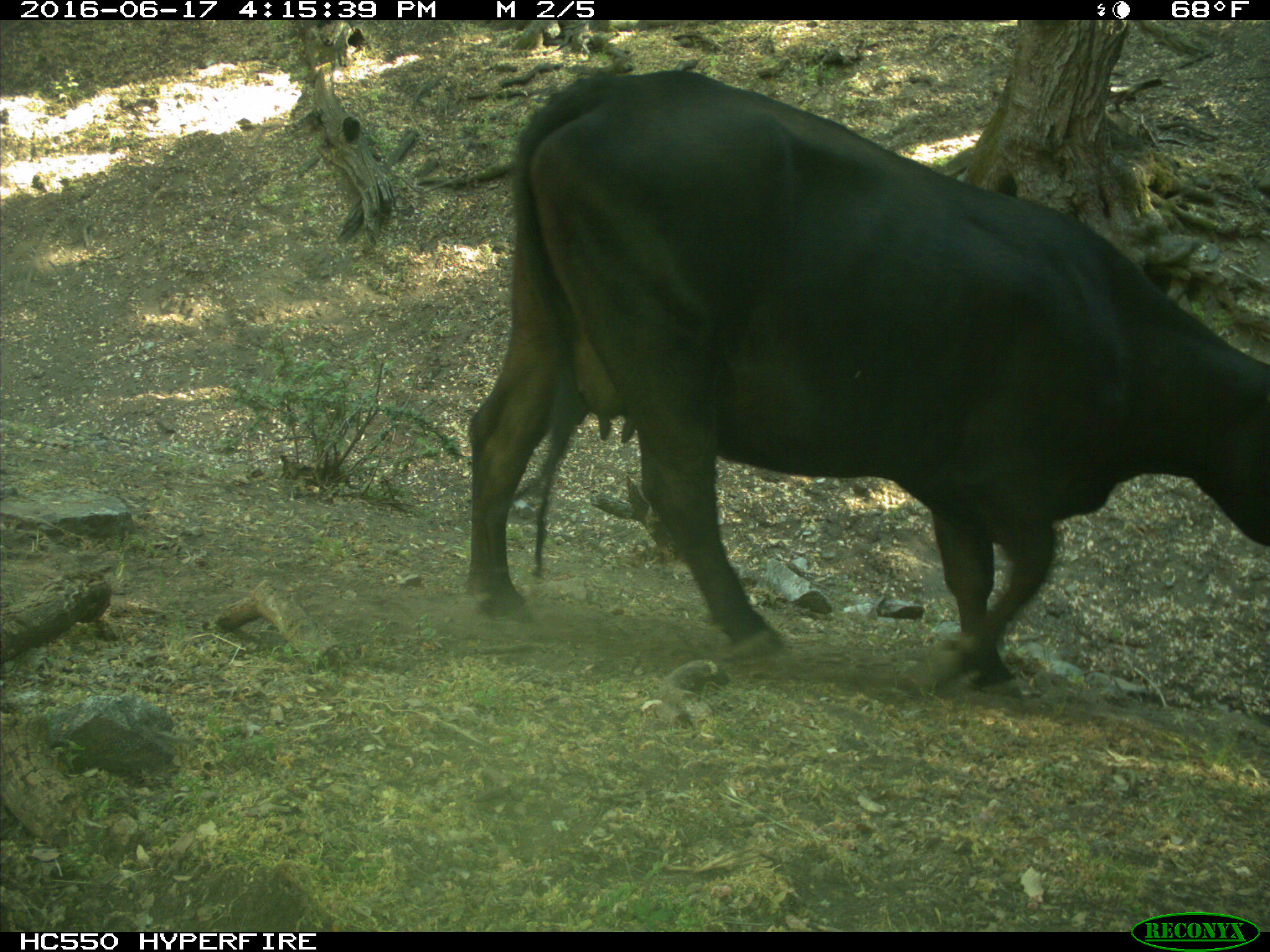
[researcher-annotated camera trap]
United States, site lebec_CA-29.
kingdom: Animalia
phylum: Chordata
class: Mammalia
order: Artiodactyla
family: Bovidae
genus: Bos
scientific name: Bos taurus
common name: domestic cow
Bos taurus (domestic cow).